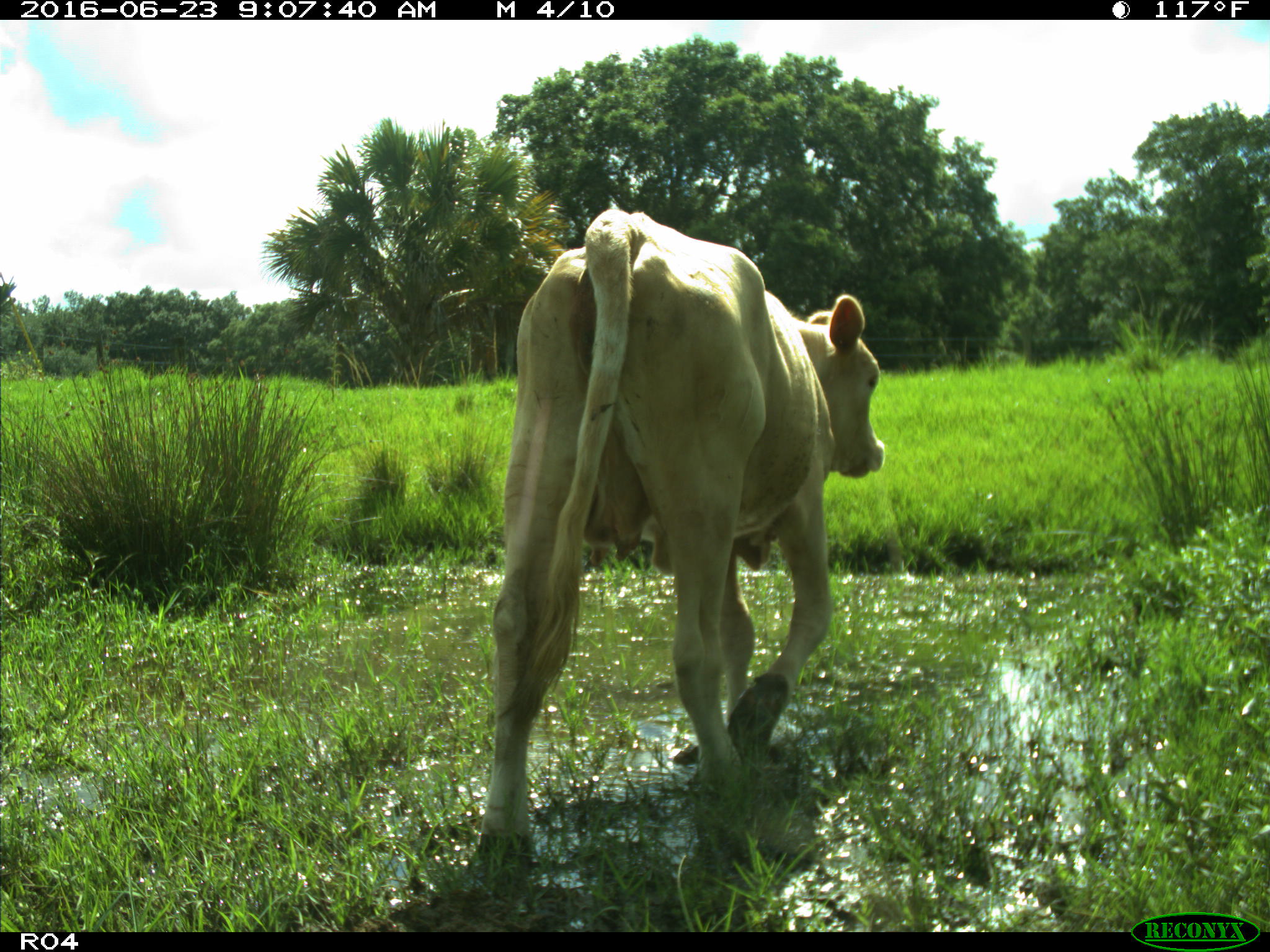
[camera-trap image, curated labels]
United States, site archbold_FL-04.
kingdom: Animalia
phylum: Chordata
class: Mammalia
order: Artiodactyla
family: Bovidae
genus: Bos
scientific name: Bos taurus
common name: domestic cow